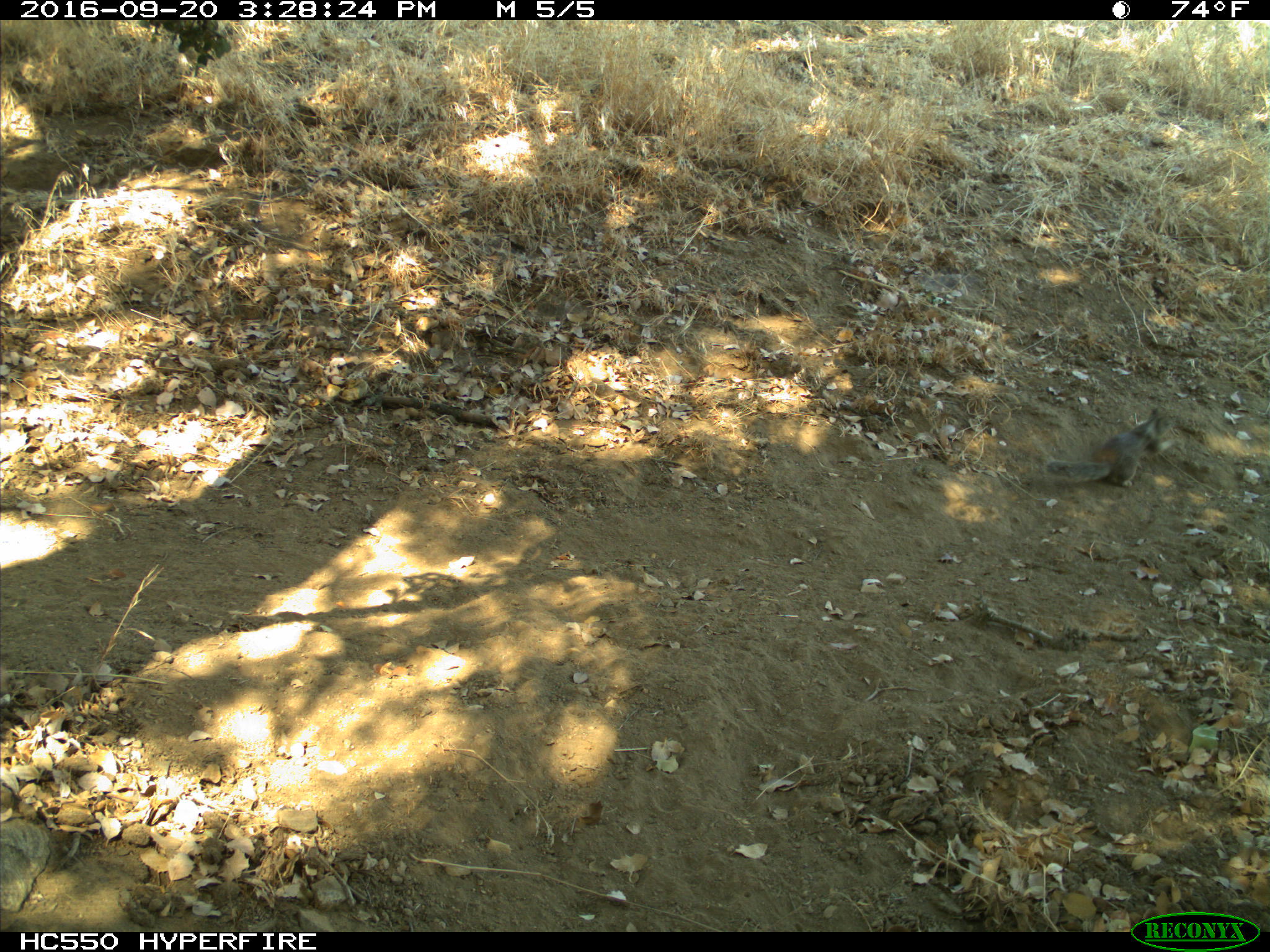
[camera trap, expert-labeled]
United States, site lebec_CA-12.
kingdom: Animalia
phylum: Chordata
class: Mammalia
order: Rodentia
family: Sciuridae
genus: Otospermophilus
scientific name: Otospermophilus beecheyi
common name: california ground squirrel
Otospermophilus beecheyi (california ground squirrel).